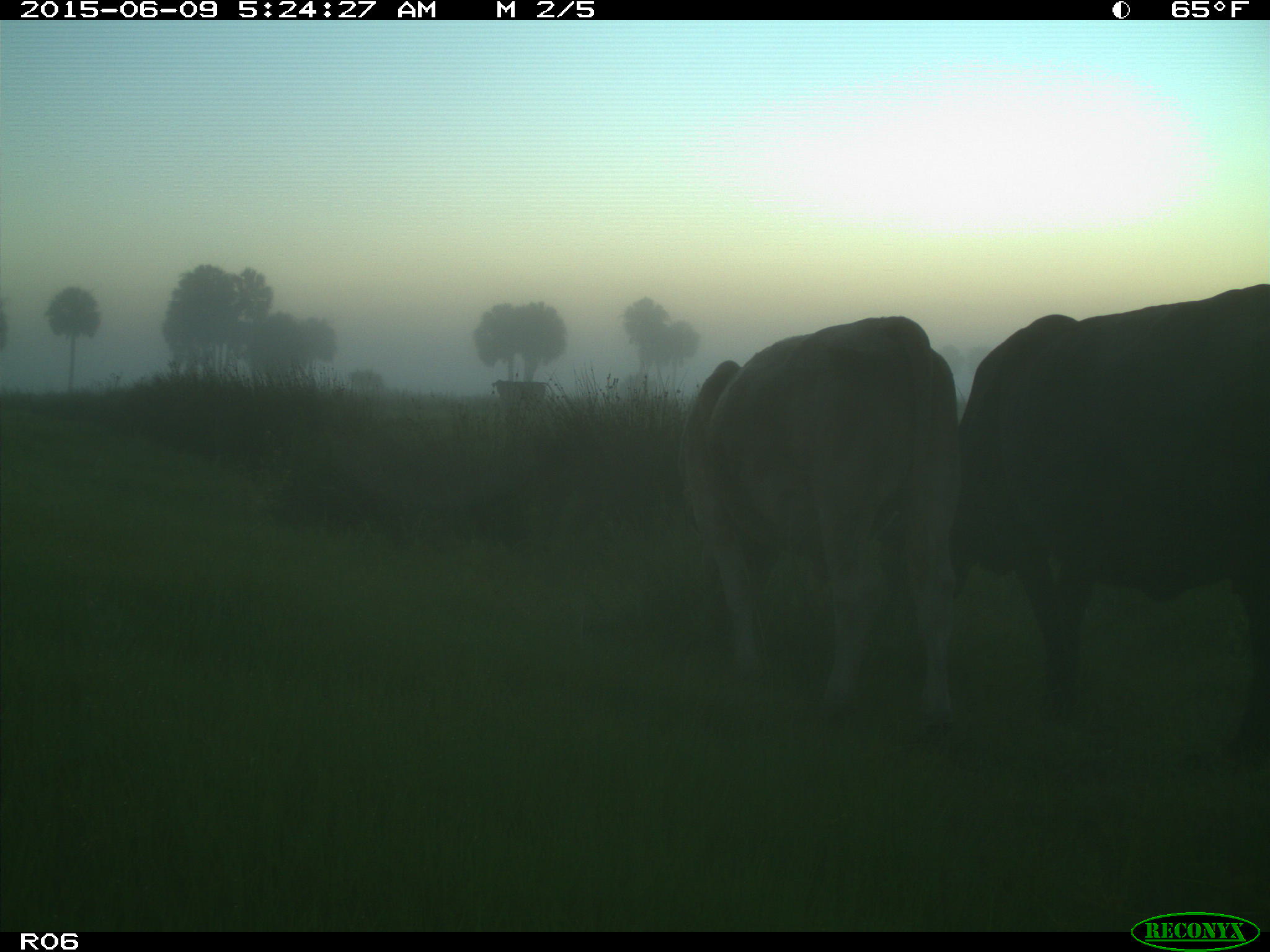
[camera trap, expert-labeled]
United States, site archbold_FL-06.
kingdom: Animalia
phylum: Chordata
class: Mammalia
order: Artiodactyla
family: Bovidae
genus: Bos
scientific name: Bos taurus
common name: domestic cow